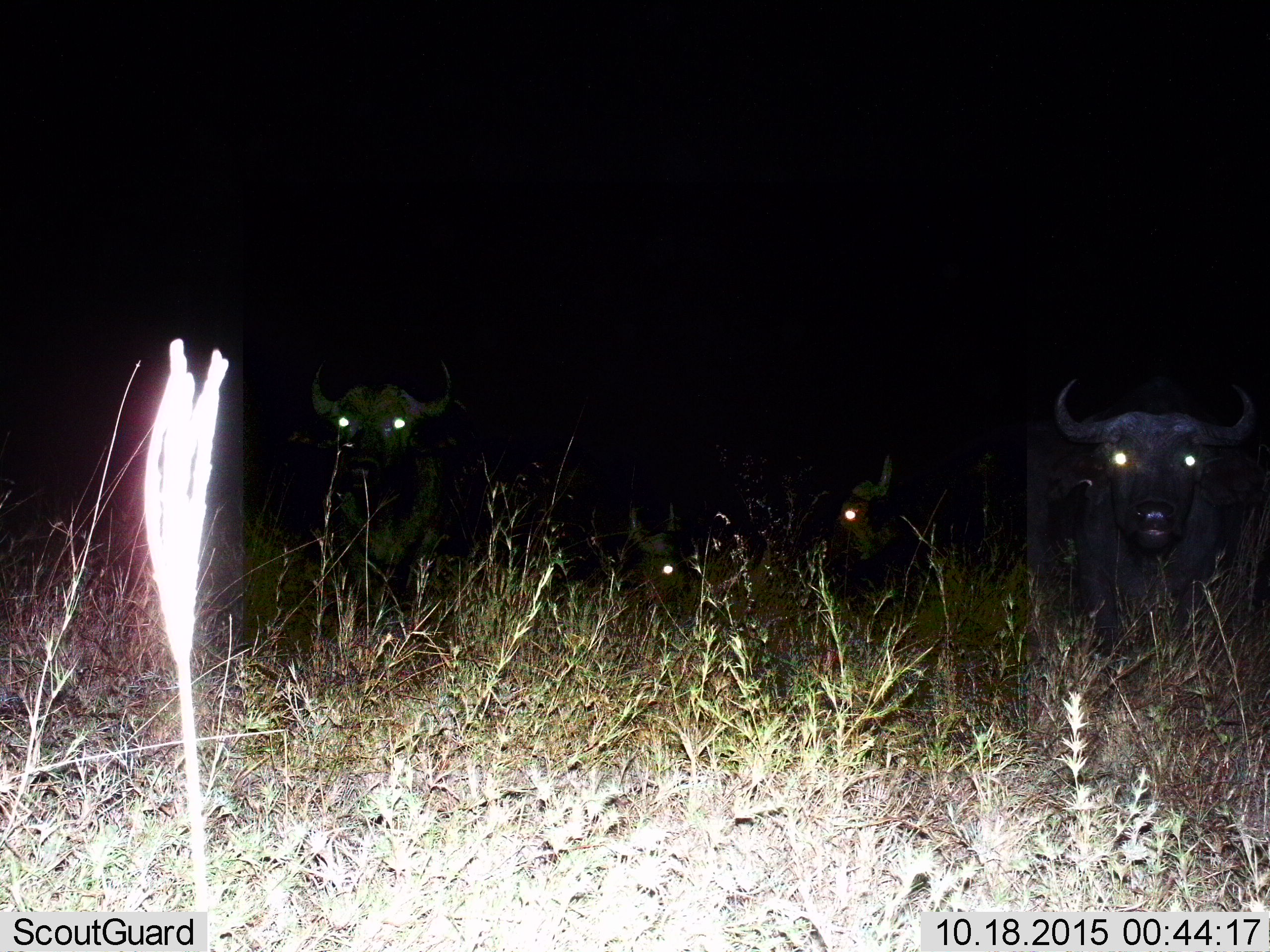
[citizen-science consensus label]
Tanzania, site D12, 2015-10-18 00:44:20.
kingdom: Animalia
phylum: Chordata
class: Mammalia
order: Artiodactyla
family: Bovidae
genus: Syncerus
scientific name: Syncerus caffer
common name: cape buffalo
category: buffalo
Buffalo (cape buffalo) (Syncerus caffer), count 4. Behavior (volunteer vote fractions): standing 86%, resting 7%, moving 14%, interacting 7%. Young present (vote fraction): 7%. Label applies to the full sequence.